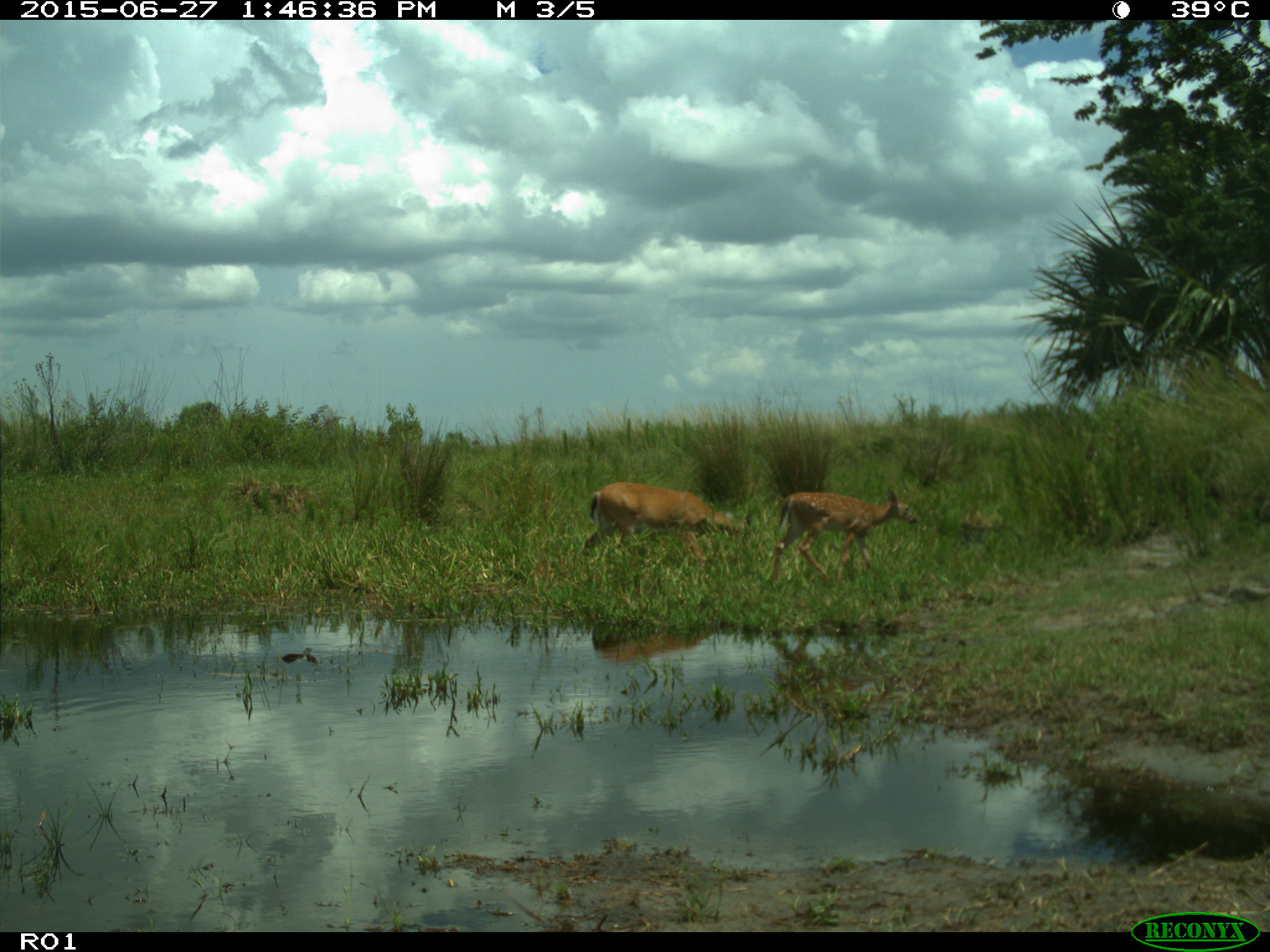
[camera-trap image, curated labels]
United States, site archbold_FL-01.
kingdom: Animalia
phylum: Chordata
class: Mammalia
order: Artiodactyla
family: Cervidae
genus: Odocoileus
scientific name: Odocoileus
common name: deer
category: unidentified deer